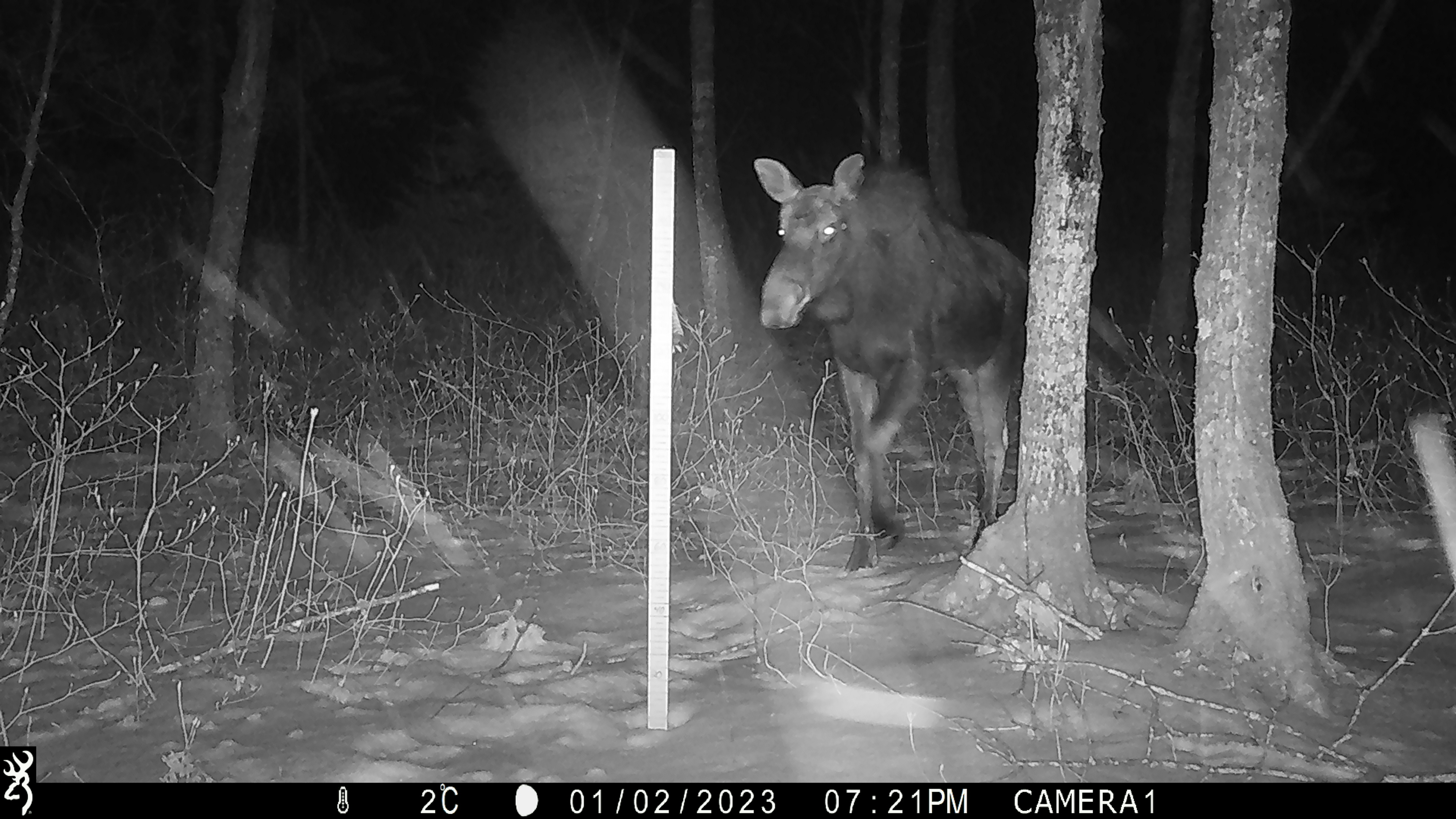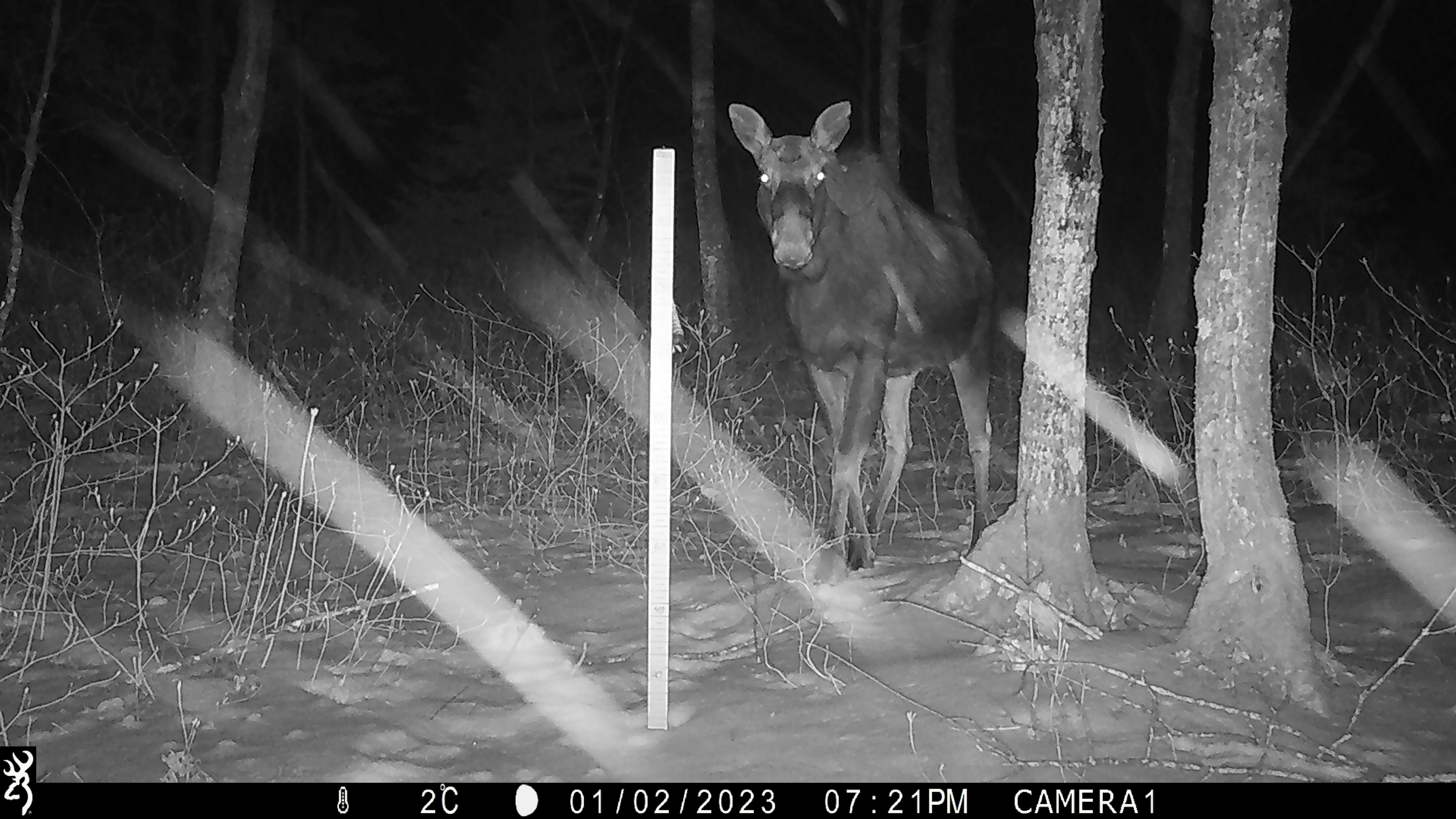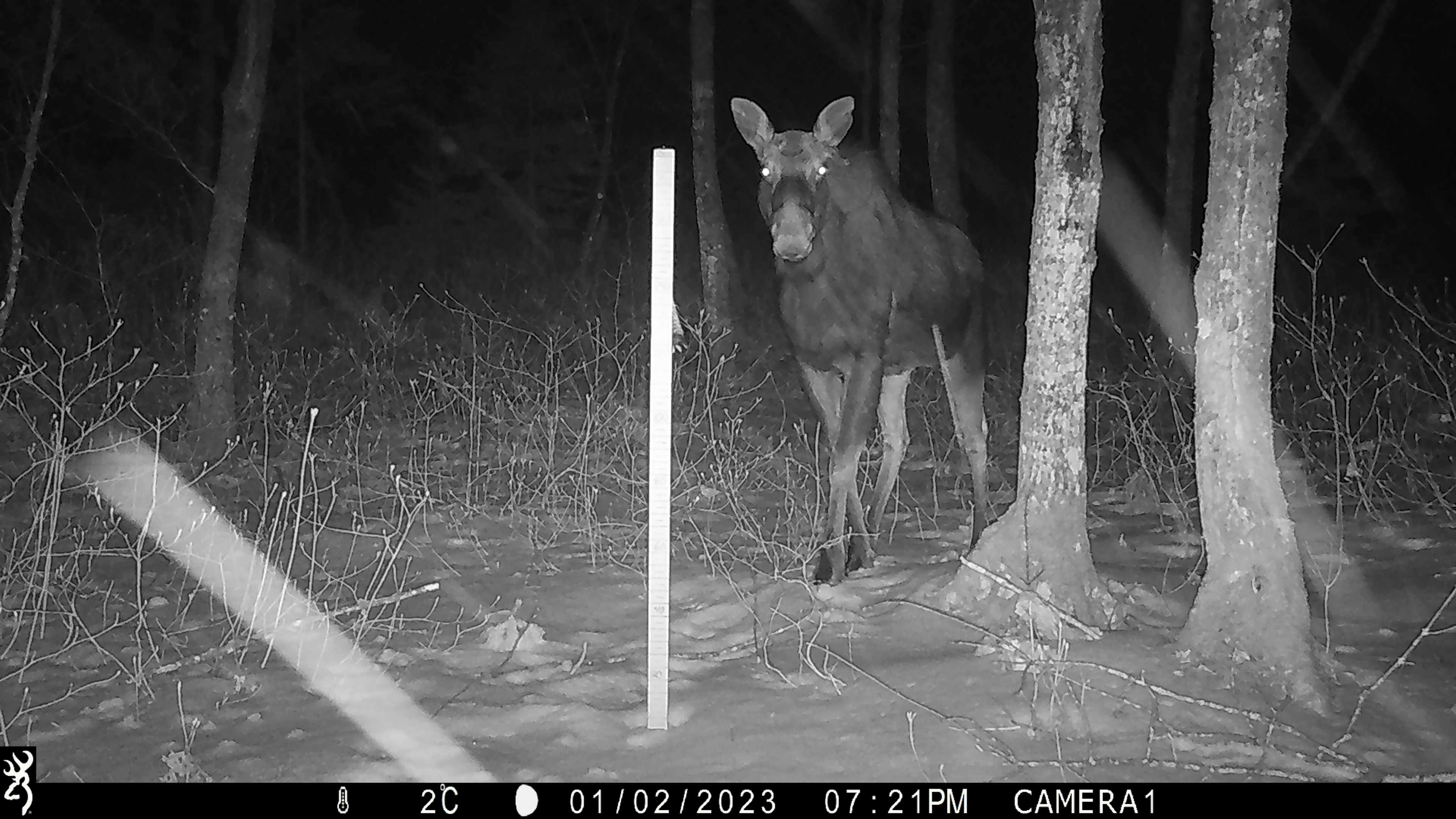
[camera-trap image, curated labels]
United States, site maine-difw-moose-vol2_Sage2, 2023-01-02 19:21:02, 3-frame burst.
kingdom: Animalia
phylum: Chordata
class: Mammalia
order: Artiodactyla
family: Cervidae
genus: Alces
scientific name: Alces alces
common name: moose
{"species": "moose (Alces alces)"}